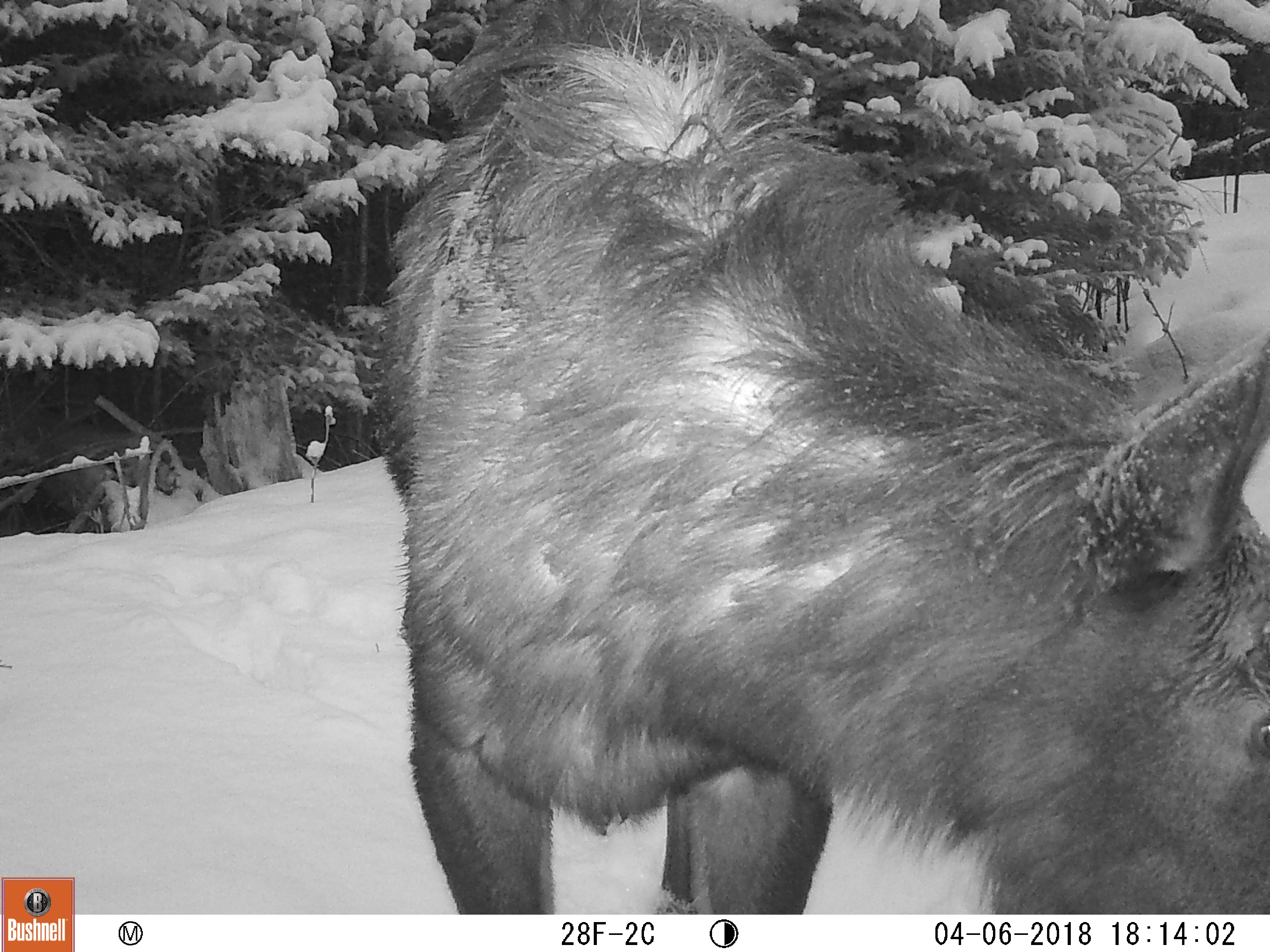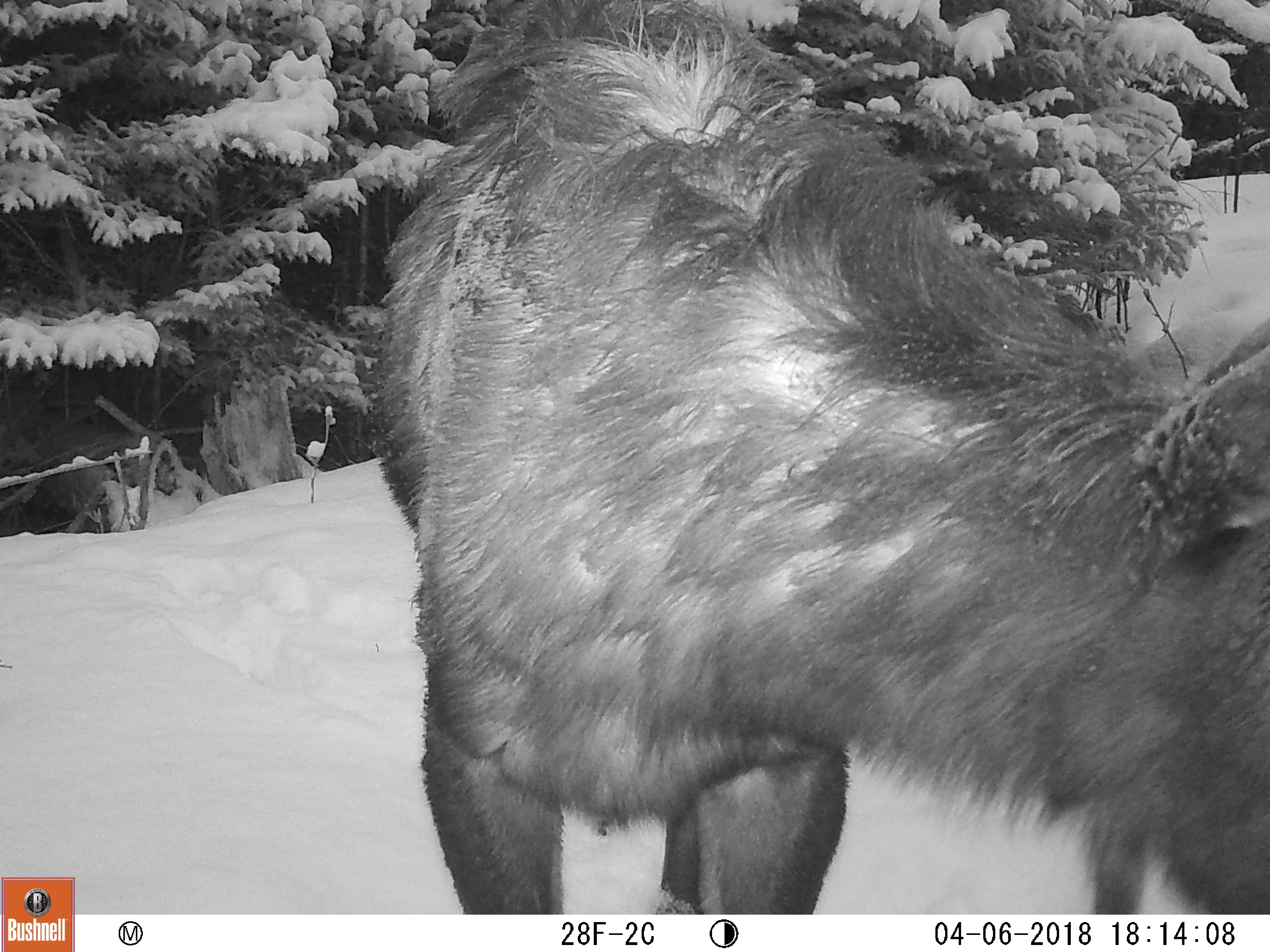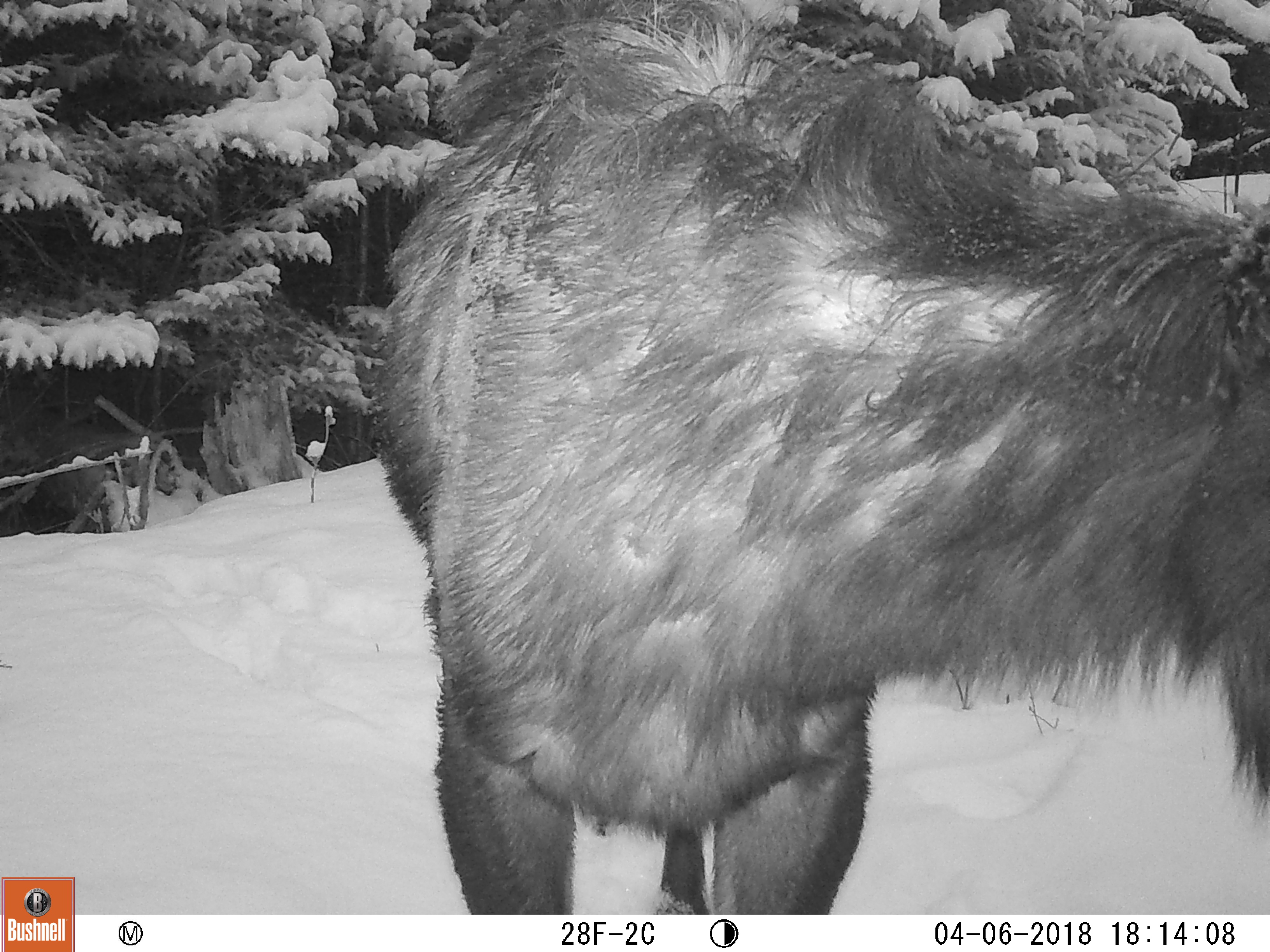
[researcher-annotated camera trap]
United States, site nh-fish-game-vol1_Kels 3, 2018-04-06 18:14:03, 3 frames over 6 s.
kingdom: Animalia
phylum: Chordata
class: Mammalia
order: Artiodactyla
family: Cervidae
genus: Alces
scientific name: Alces alces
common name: moose